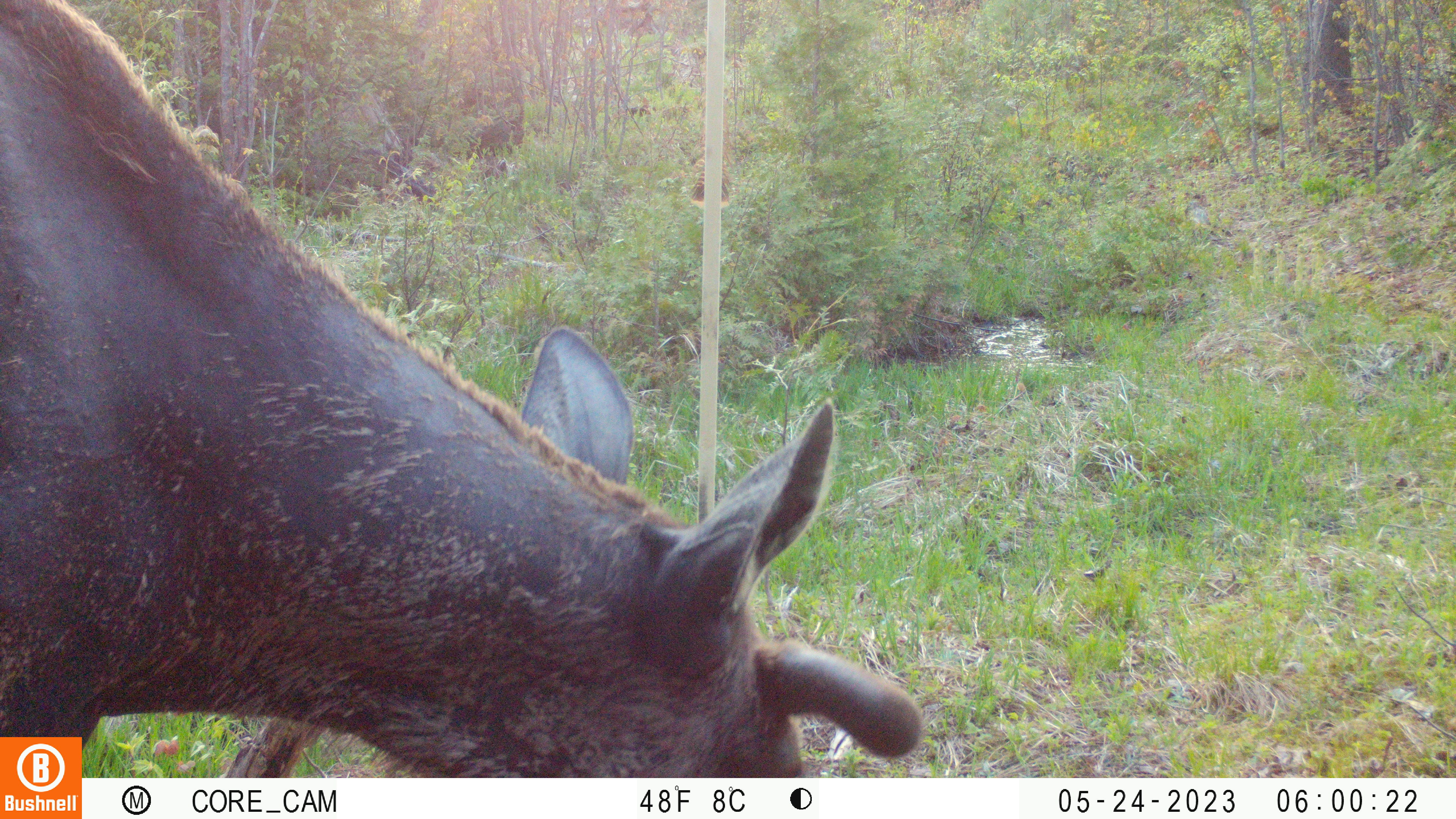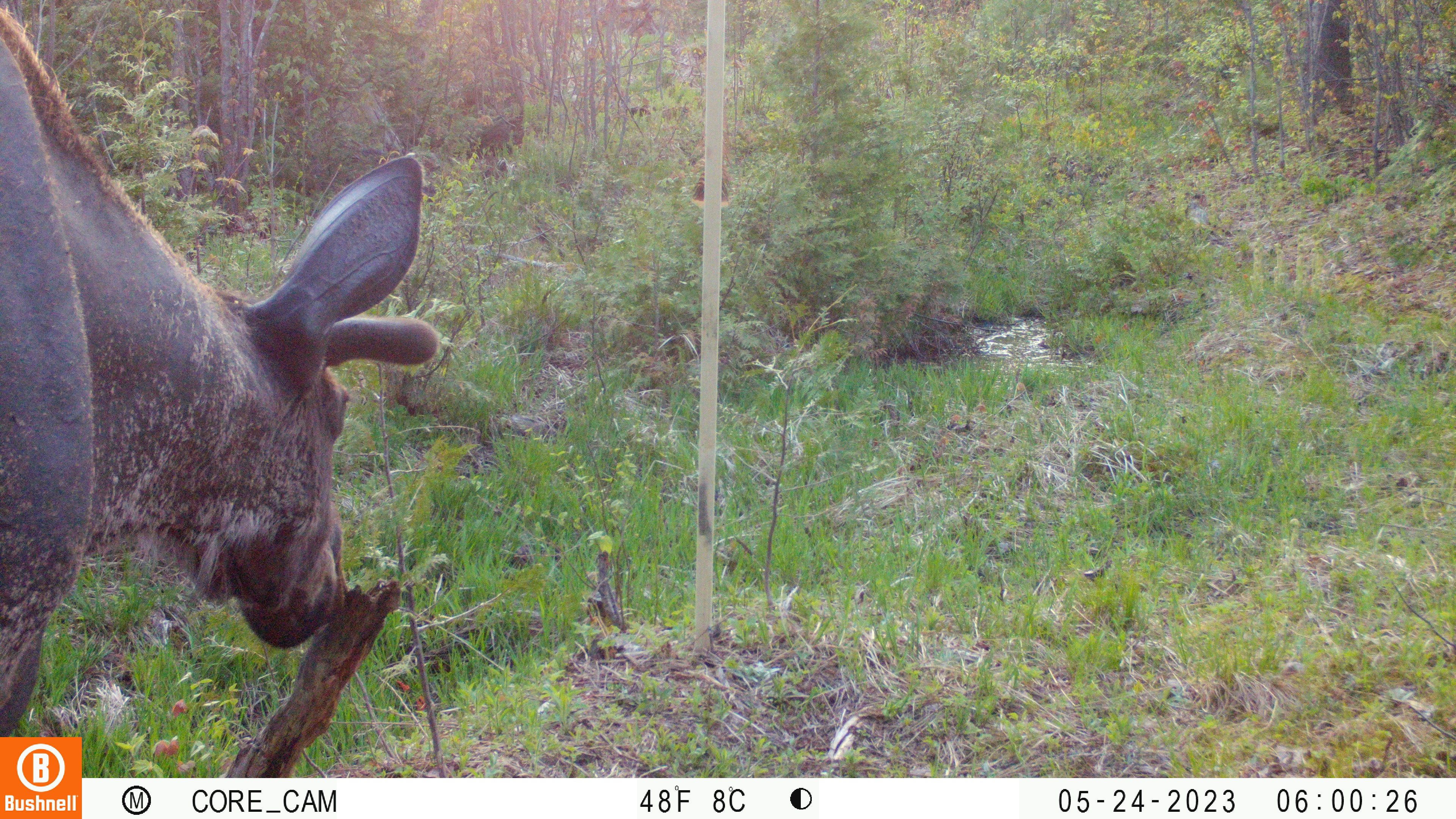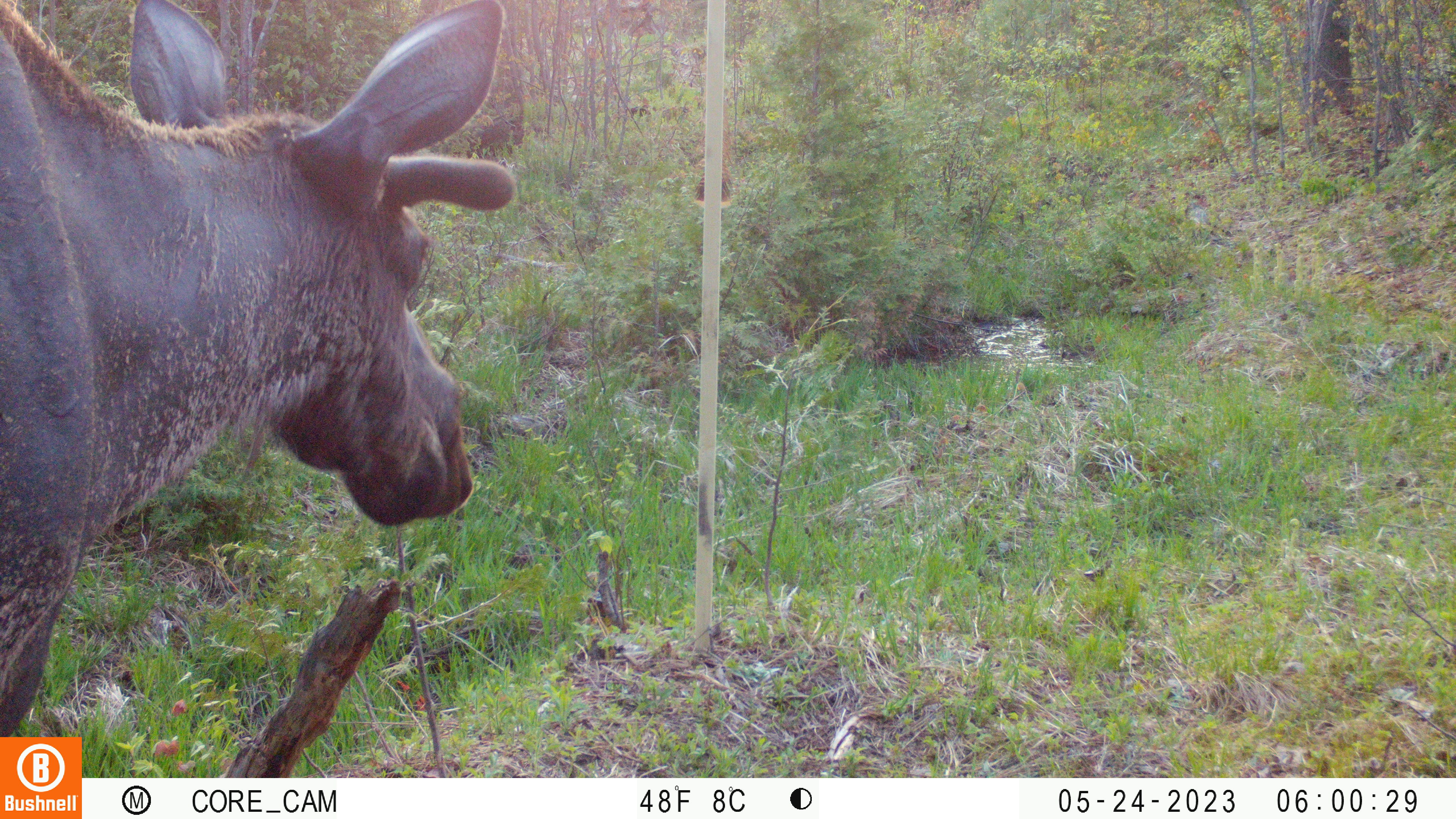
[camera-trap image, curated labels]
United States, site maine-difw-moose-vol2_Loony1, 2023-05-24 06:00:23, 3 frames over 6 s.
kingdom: Animalia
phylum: Chordata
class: Mammalia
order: Artiodactyla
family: Cervidae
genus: Alces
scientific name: Alces alces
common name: moose